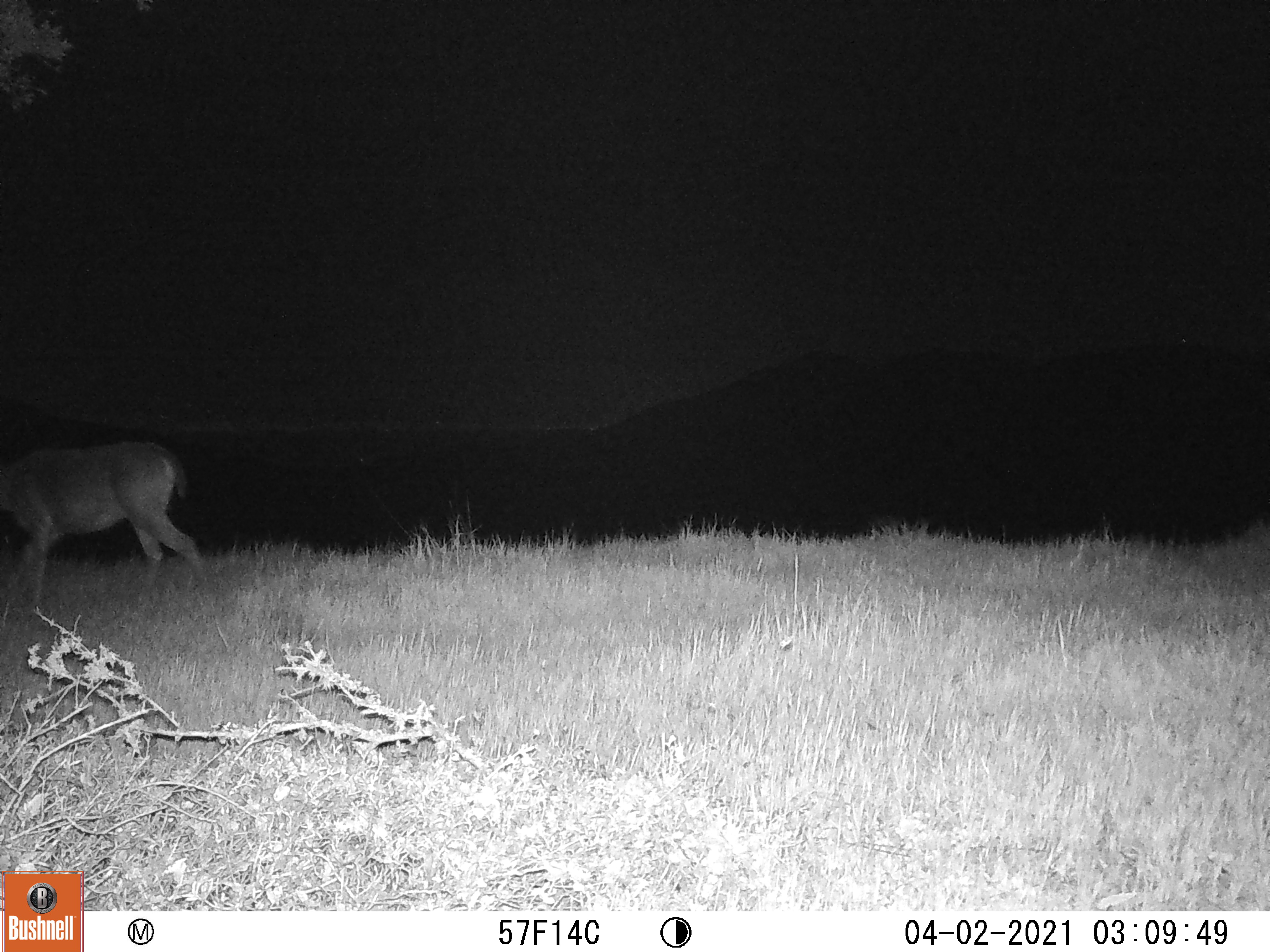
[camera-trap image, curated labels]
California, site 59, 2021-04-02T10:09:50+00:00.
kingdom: Animalia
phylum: Chordata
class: Mammalia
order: Artiodactyla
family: Cervidae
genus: Odocoileus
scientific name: Odocoileus hemionus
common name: mule deer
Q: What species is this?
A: Mule deer (Odocoileus hemionus).